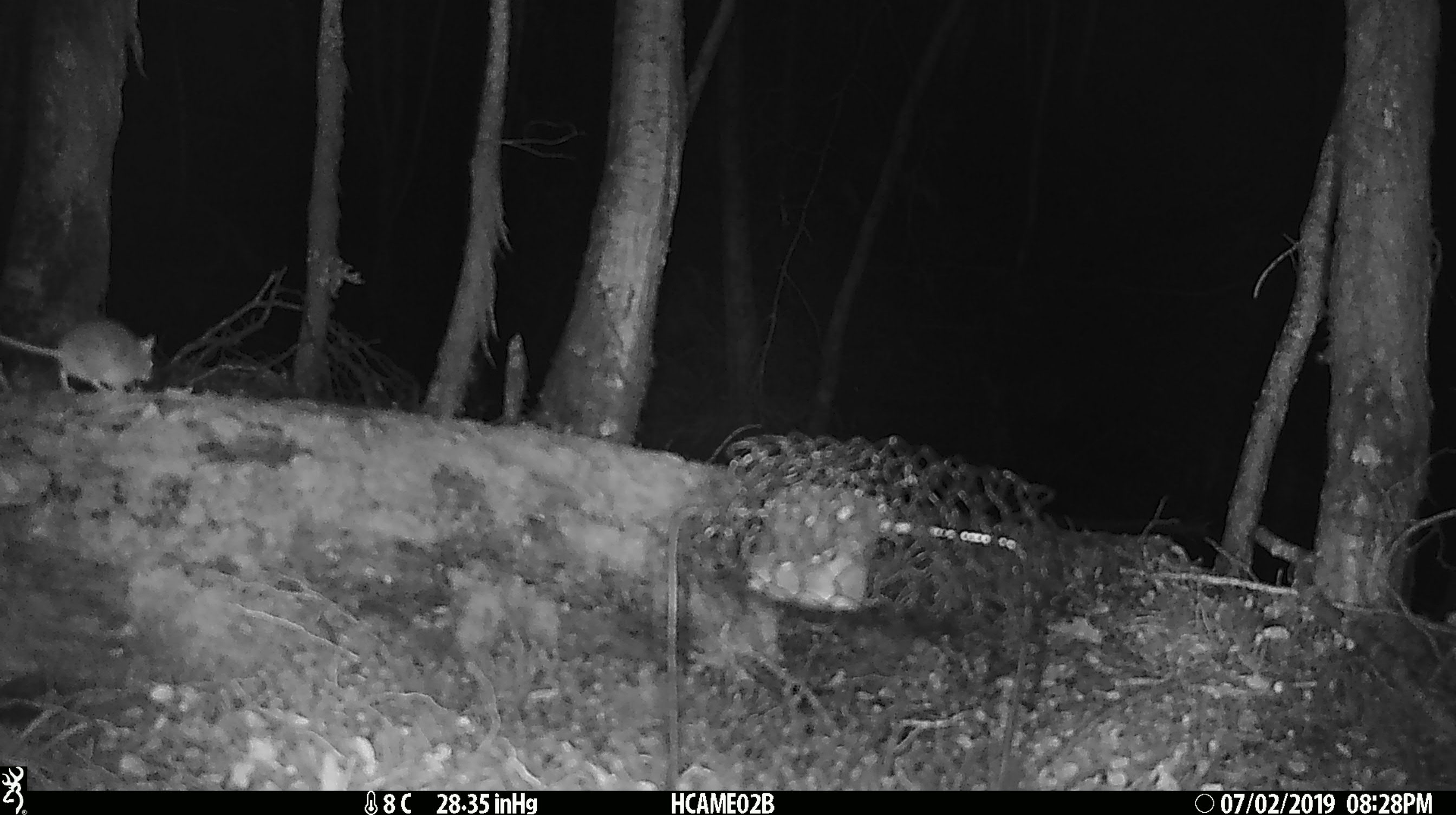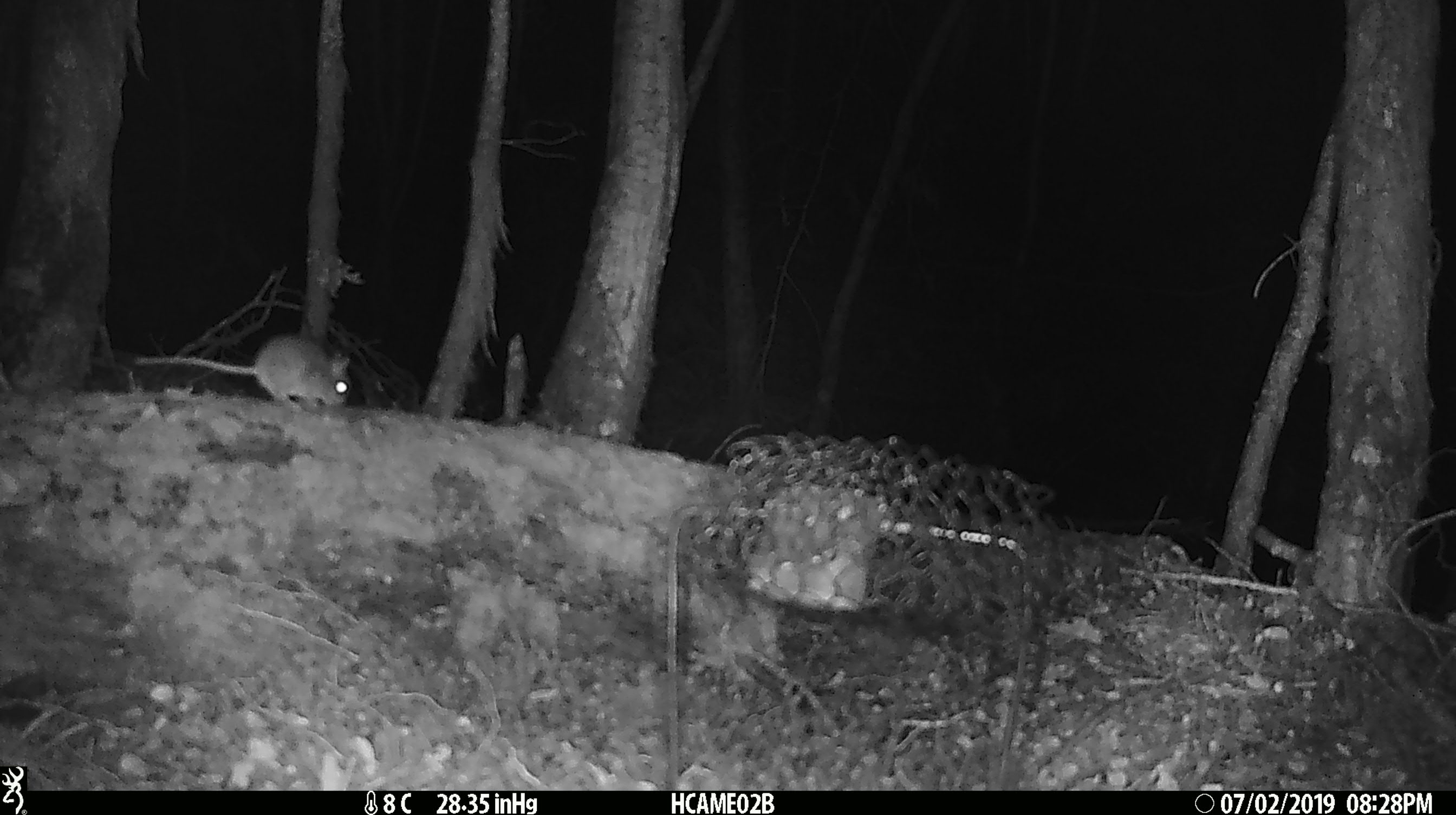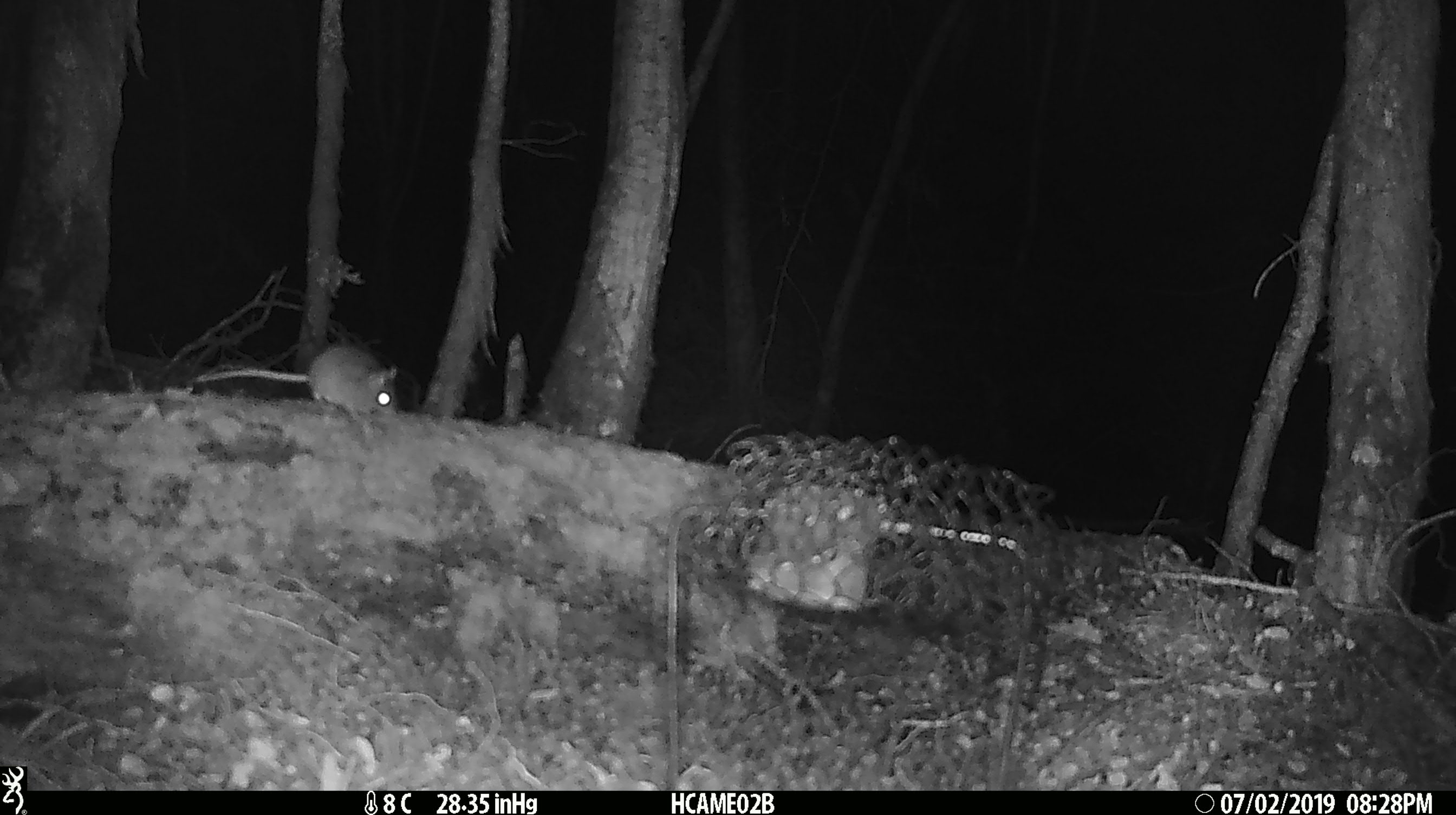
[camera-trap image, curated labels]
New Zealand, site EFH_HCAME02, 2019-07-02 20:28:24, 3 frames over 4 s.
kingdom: Animalia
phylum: Chordata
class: Mammalia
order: Rodentia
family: Muridae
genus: Mus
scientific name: Mus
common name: mouse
Mouse (Mus).